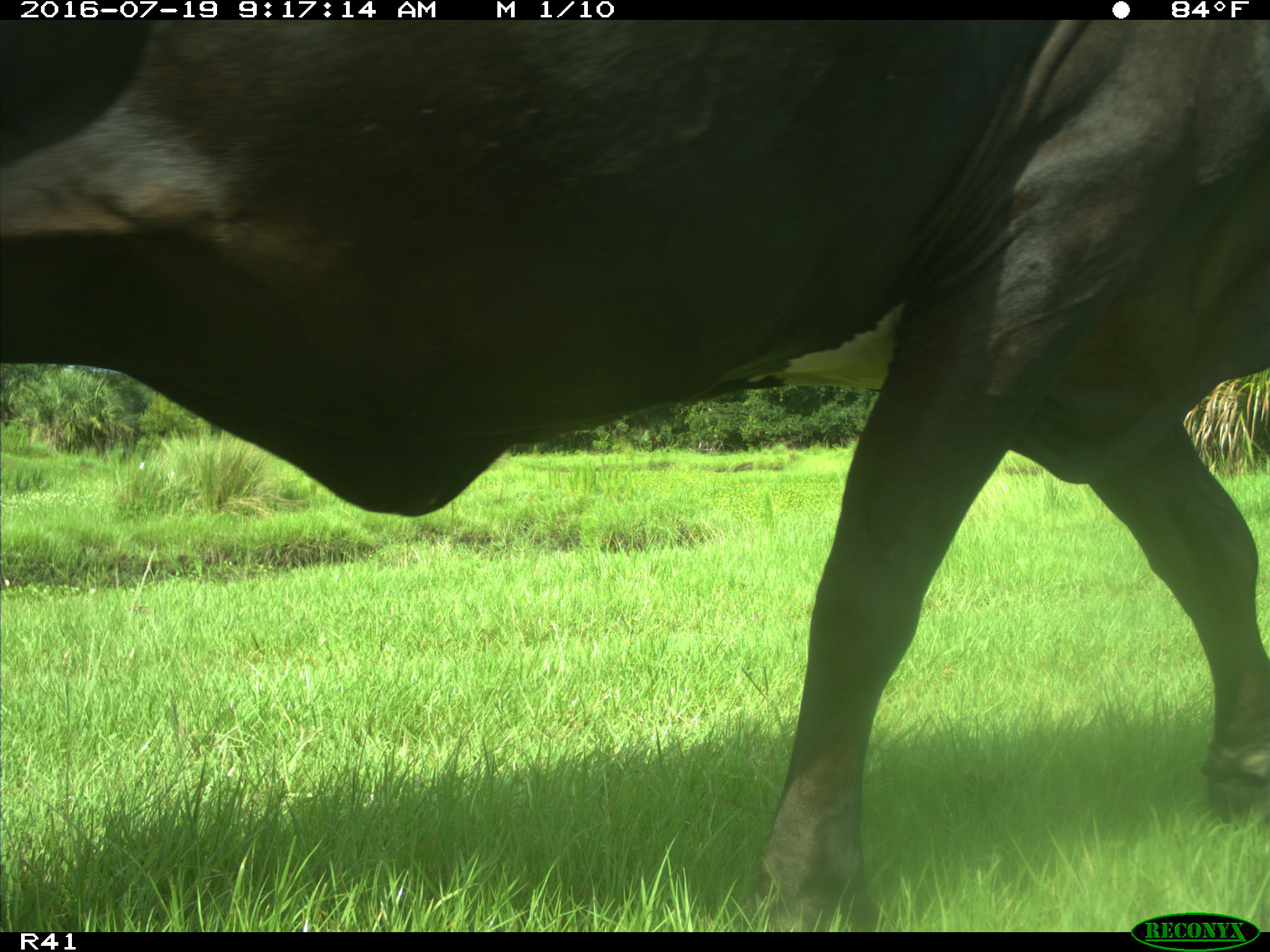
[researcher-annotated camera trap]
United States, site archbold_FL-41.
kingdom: Animalia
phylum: Chordata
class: Mammalia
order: Artiodactyla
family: Bovidae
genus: Bos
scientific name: Bos taurus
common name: domestic cow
Bos taurus (domestic cow).